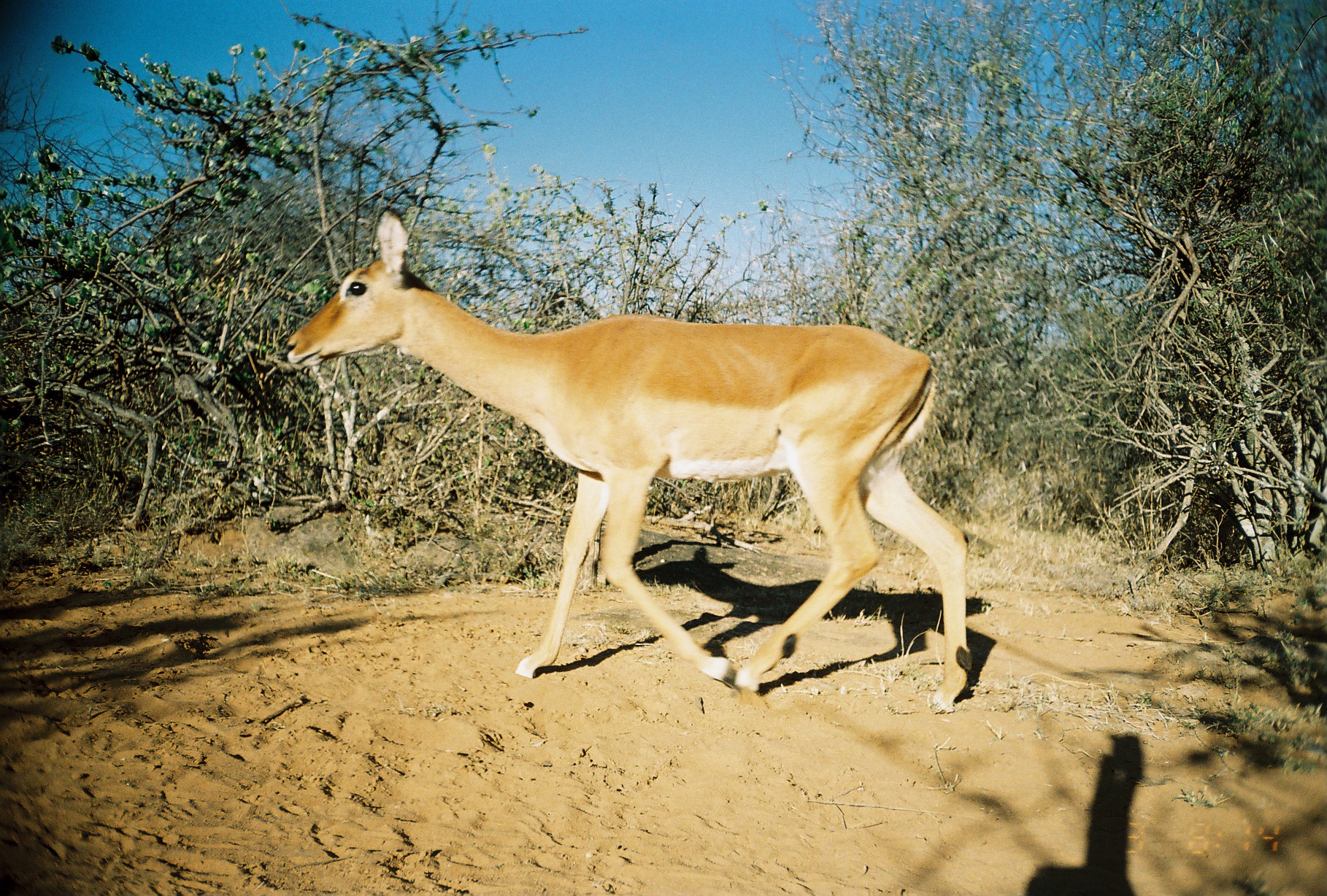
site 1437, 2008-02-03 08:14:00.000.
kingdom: Animalia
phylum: Chordata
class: Mammalia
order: Artiodactyla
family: Bovidae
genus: Aepyceros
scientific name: Aepyceros melampus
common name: impala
Aepyceros melampus (impala), count 1.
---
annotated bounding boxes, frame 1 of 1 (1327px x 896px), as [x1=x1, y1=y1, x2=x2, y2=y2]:
aepyceros melampus: [x1=282, y1=208, x2=967, y2=713]